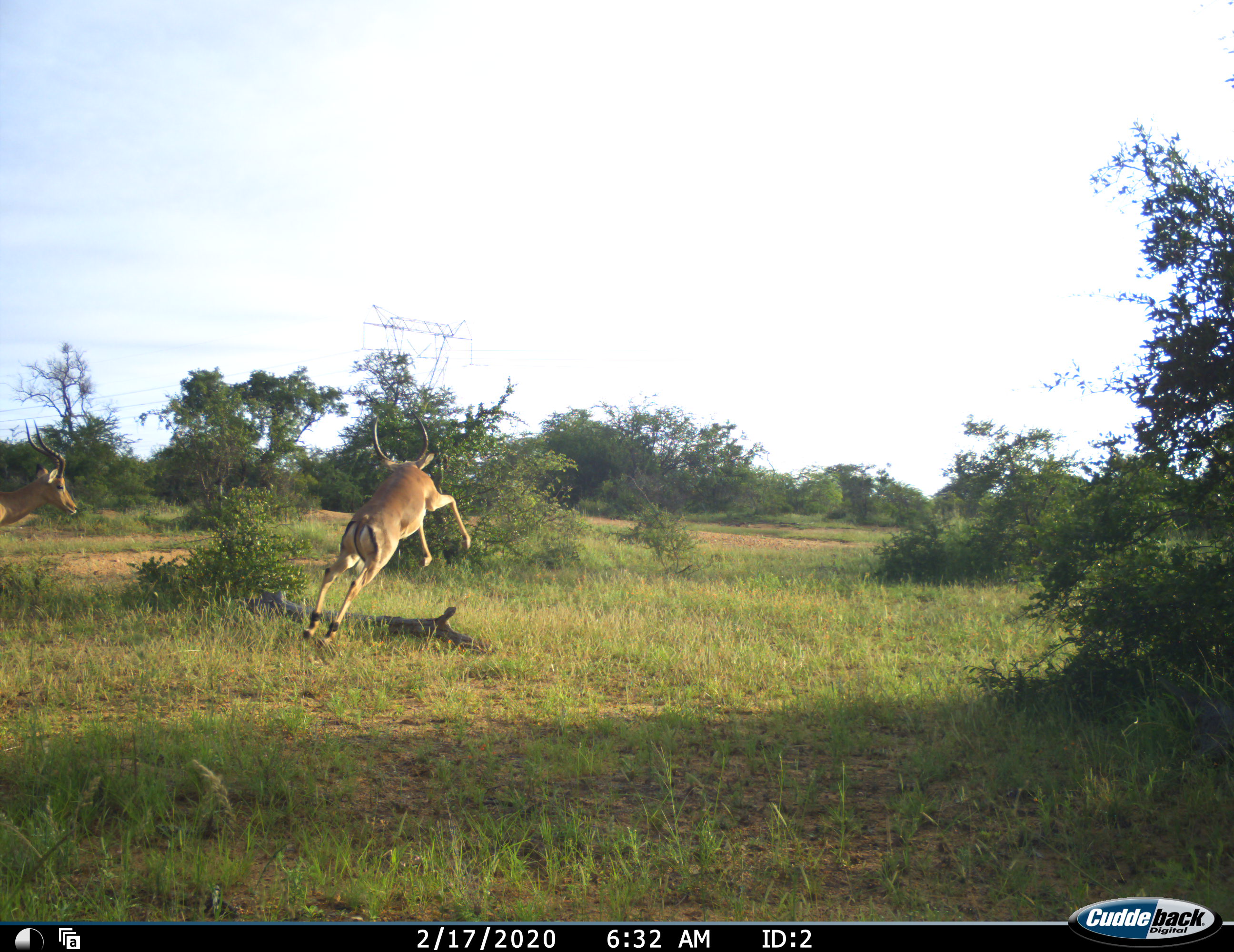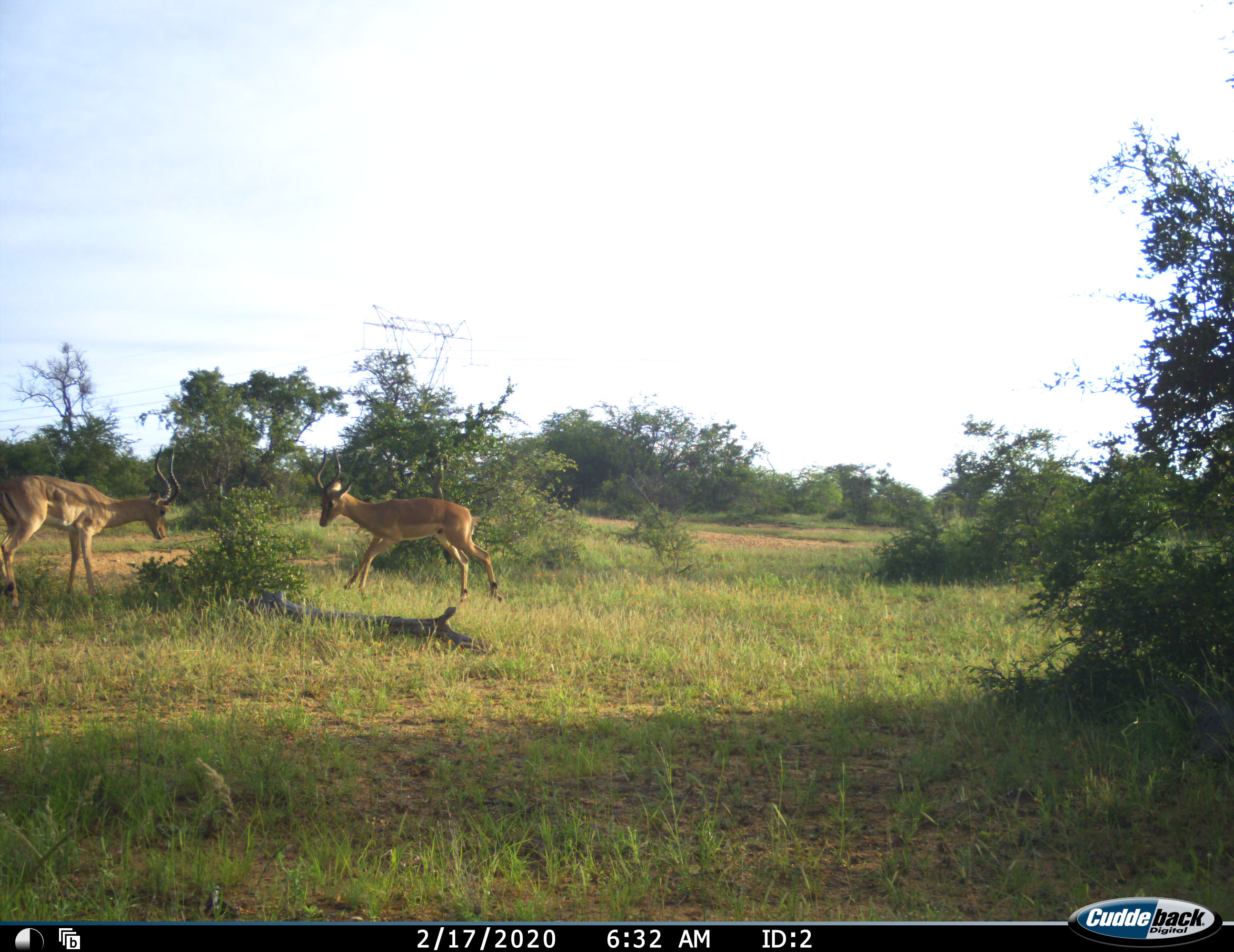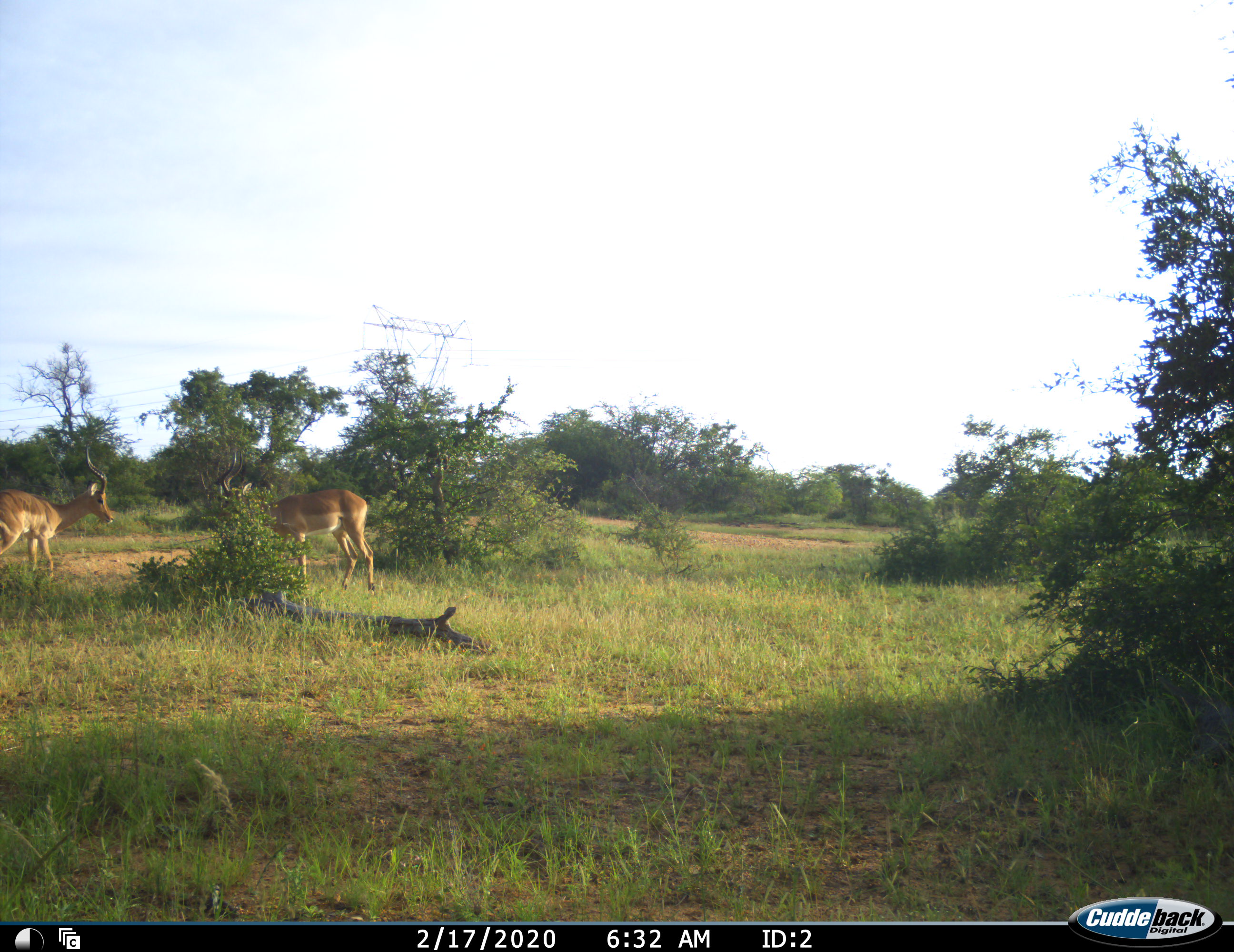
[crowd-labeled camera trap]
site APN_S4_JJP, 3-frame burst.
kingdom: Animalia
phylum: Chordata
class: Mammalia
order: Artiodactyla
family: Bovidae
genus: Aepyceros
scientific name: Aepyceros melampus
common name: impala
Impala (Aepyceros melampus), count 2. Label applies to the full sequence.